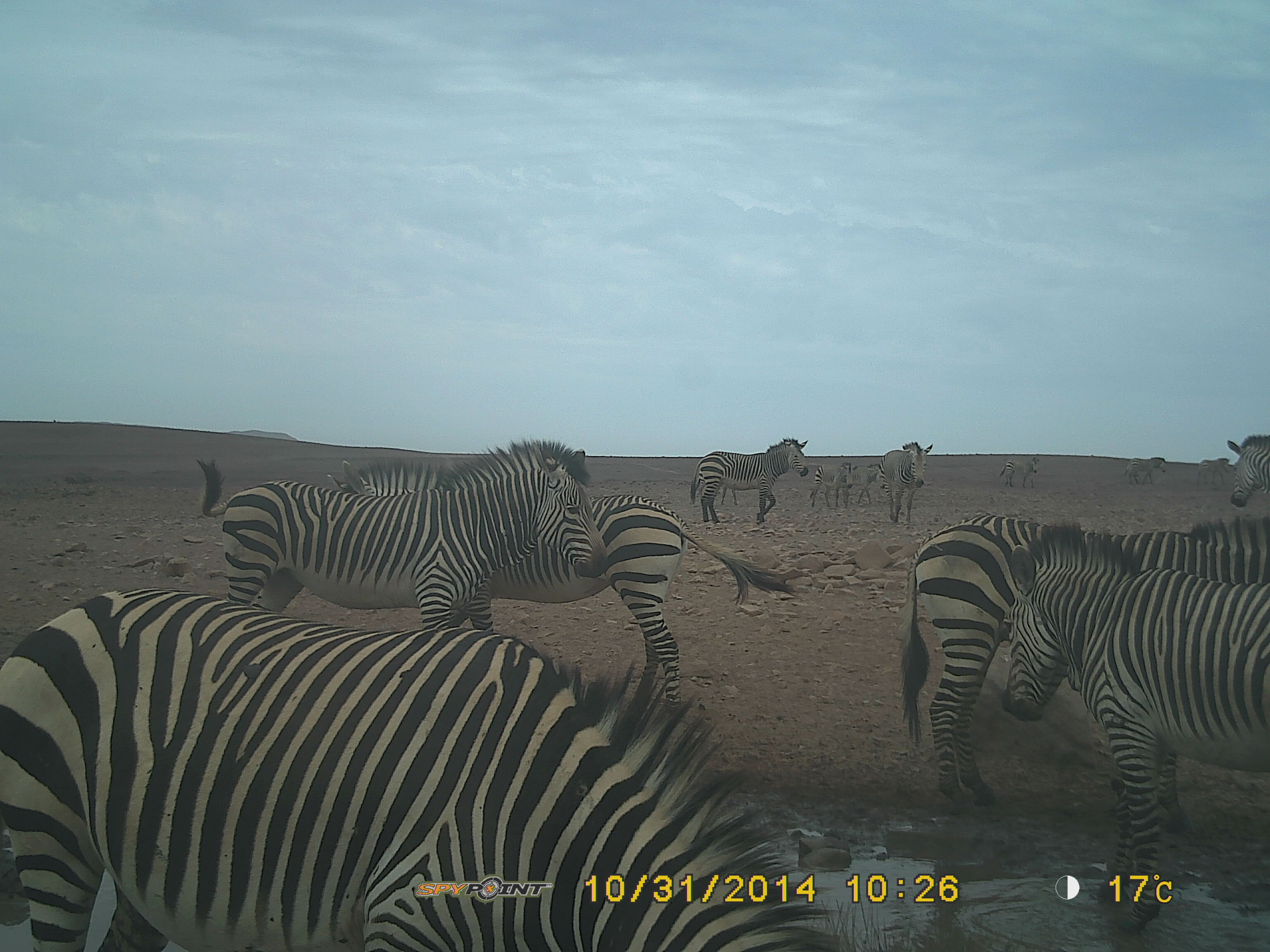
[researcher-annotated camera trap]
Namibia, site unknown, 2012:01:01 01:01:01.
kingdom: Animalia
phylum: Chordata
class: Mammalia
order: Perissodactyla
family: Equidae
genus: Equus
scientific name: Equus zebra hartmannae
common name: hartmann's mountain zebra